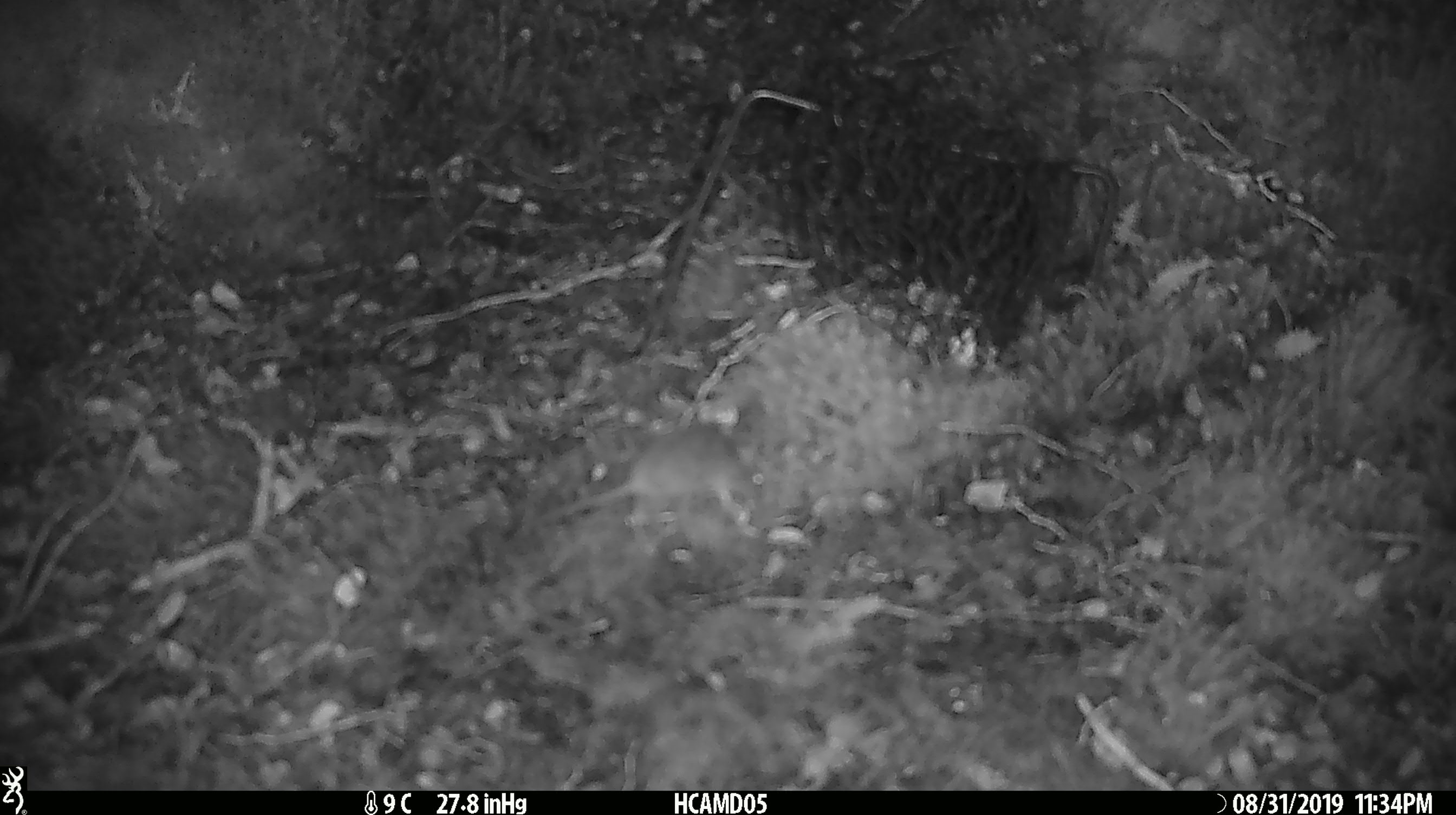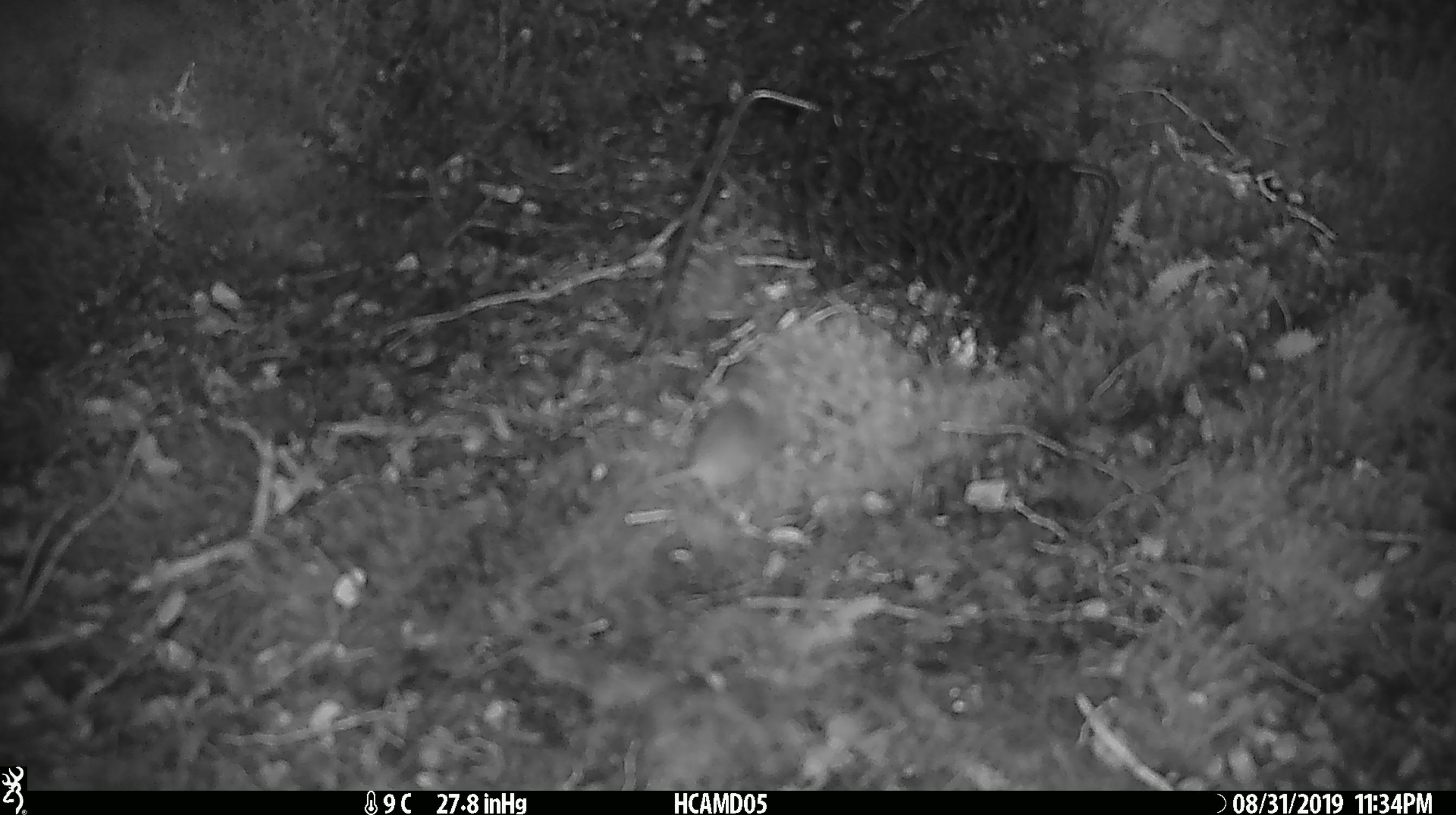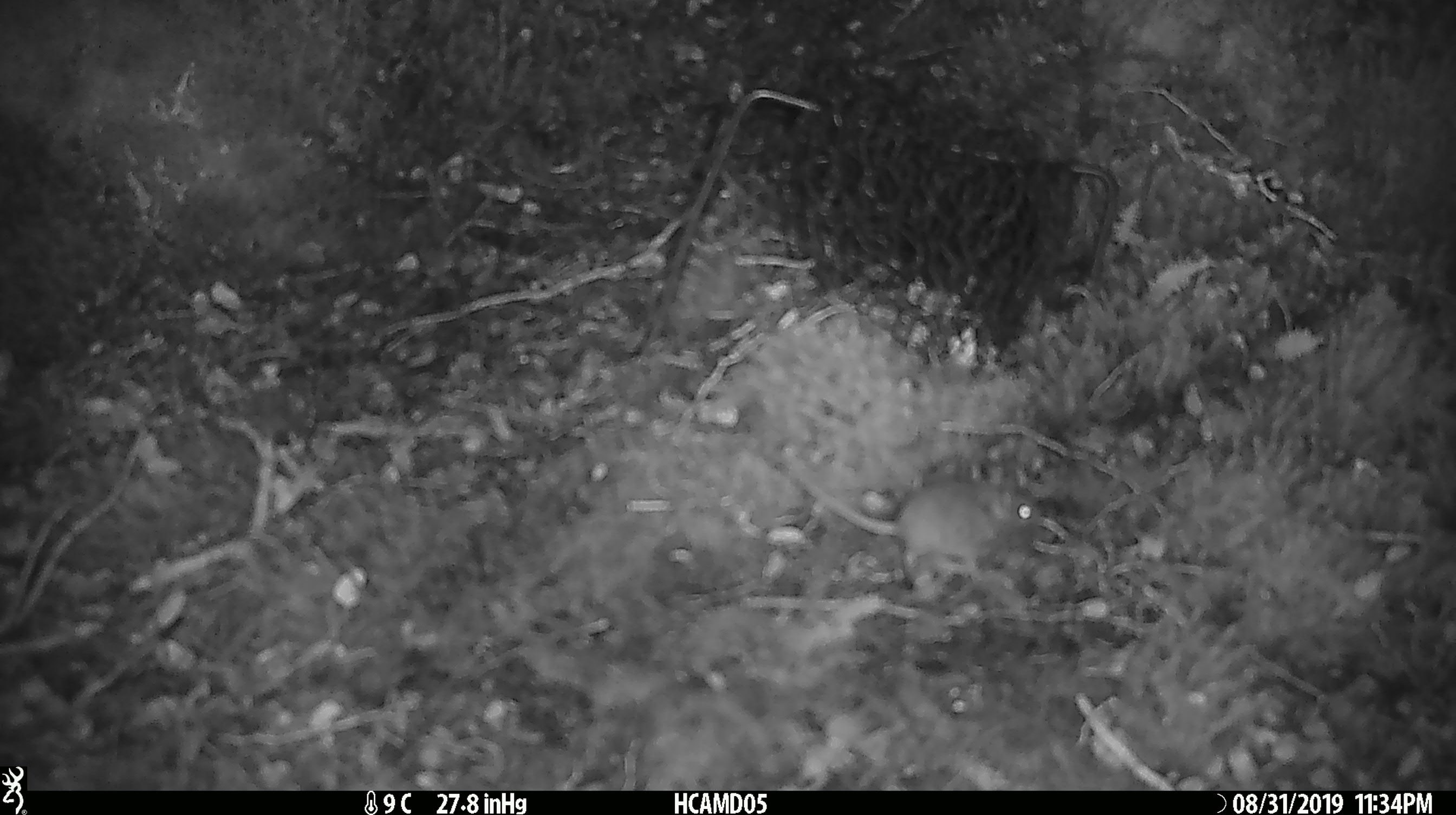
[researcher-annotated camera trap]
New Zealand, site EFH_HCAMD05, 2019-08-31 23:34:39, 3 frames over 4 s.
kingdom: Animalia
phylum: Chordata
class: Mammalia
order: Rodentia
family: Muridae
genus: Mus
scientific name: Mus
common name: mouse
Mouse (Mus).